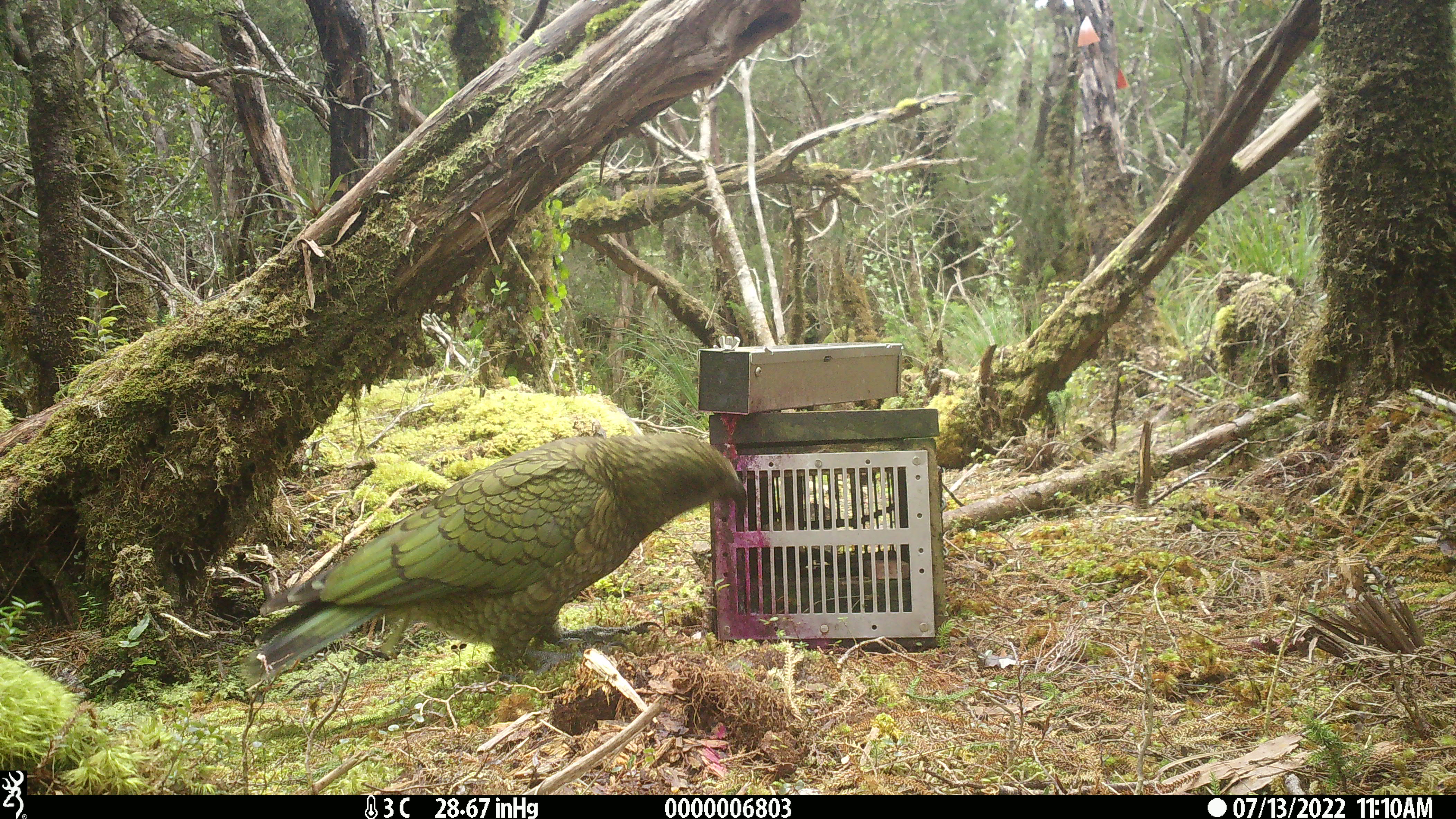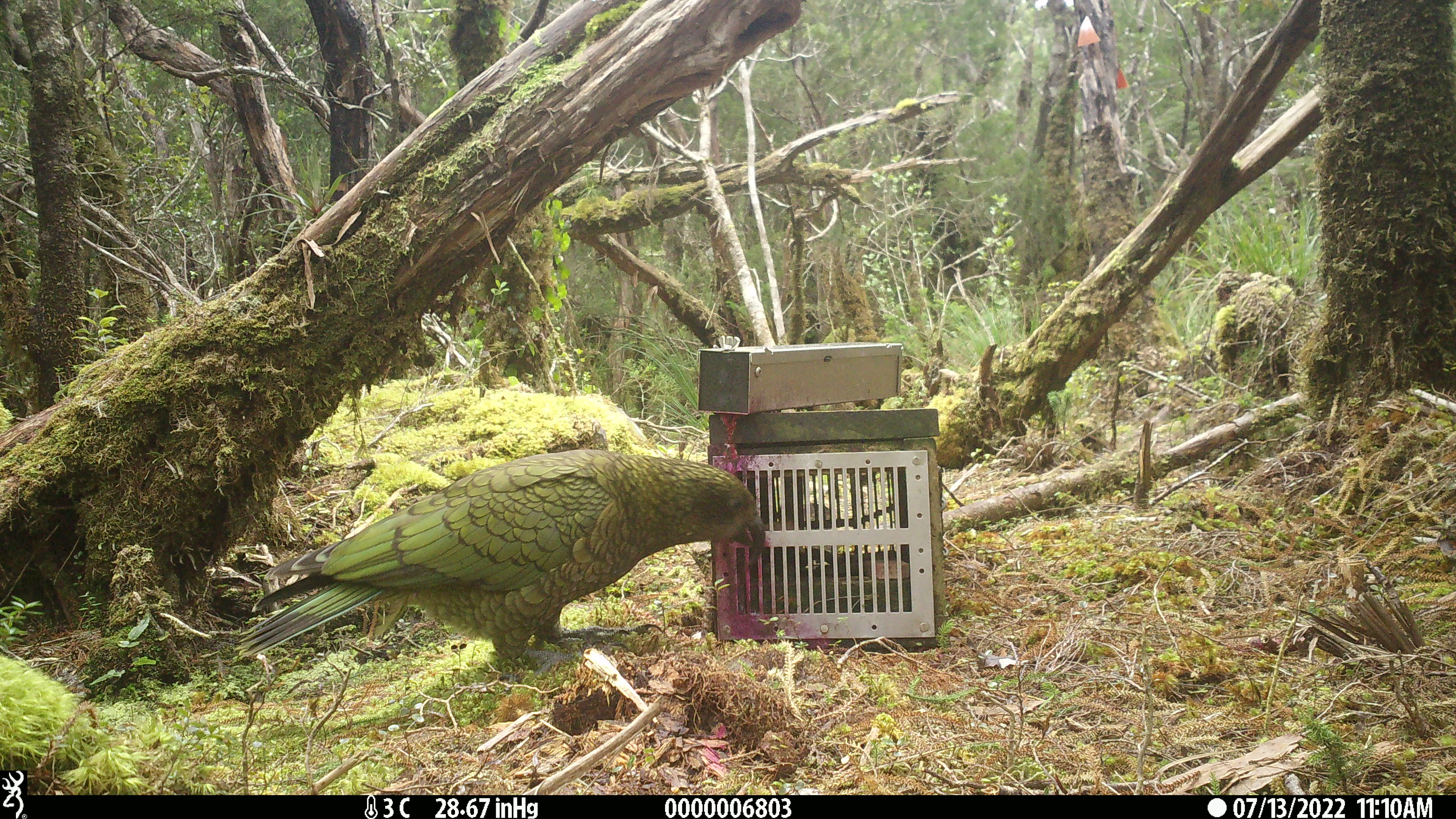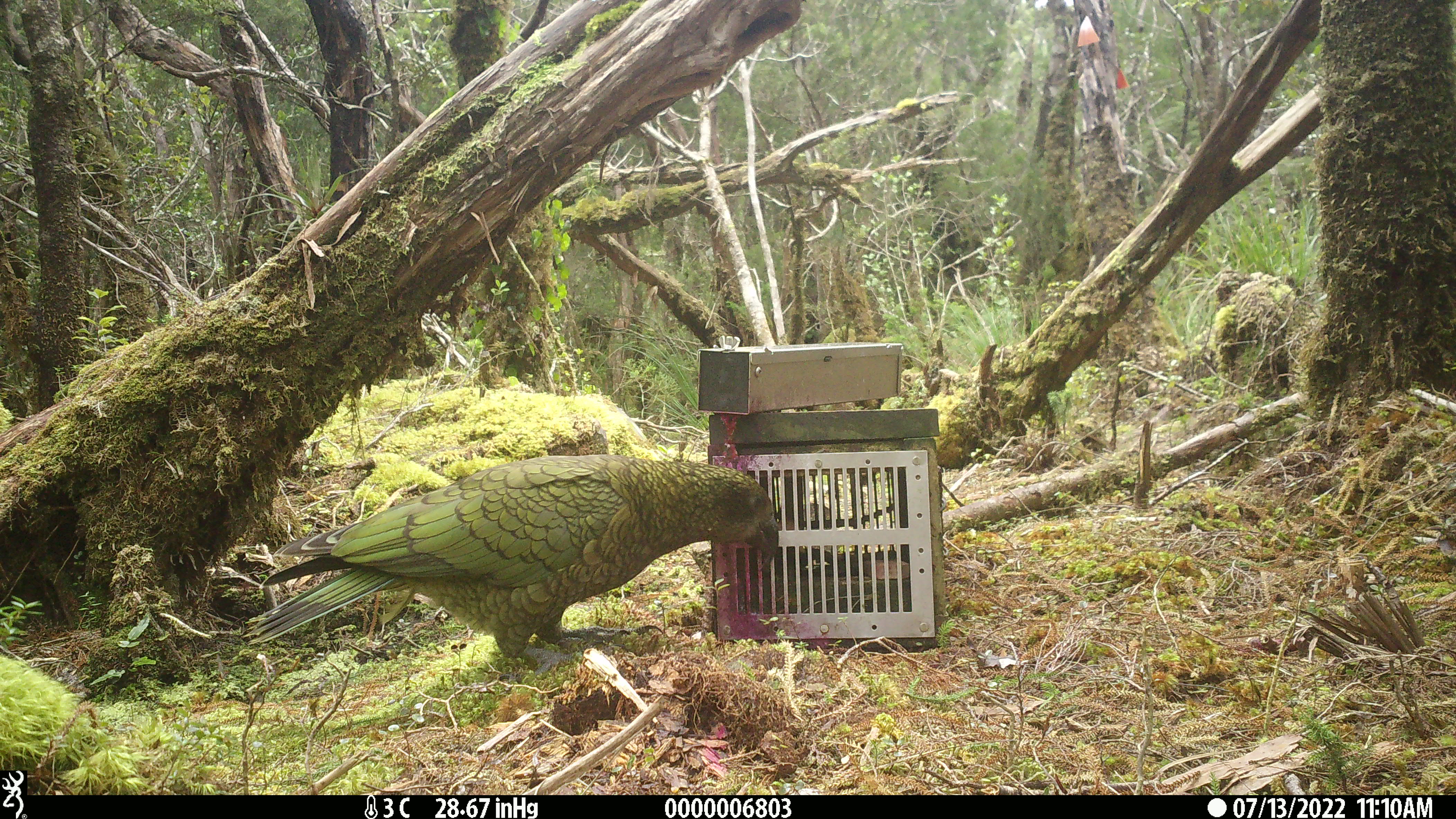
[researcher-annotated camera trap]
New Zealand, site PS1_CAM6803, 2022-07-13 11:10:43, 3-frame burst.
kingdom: Animalia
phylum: Chordata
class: Aves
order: Psittaciformes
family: Strigopidae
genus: Nestor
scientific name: Nestor notabilis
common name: kea